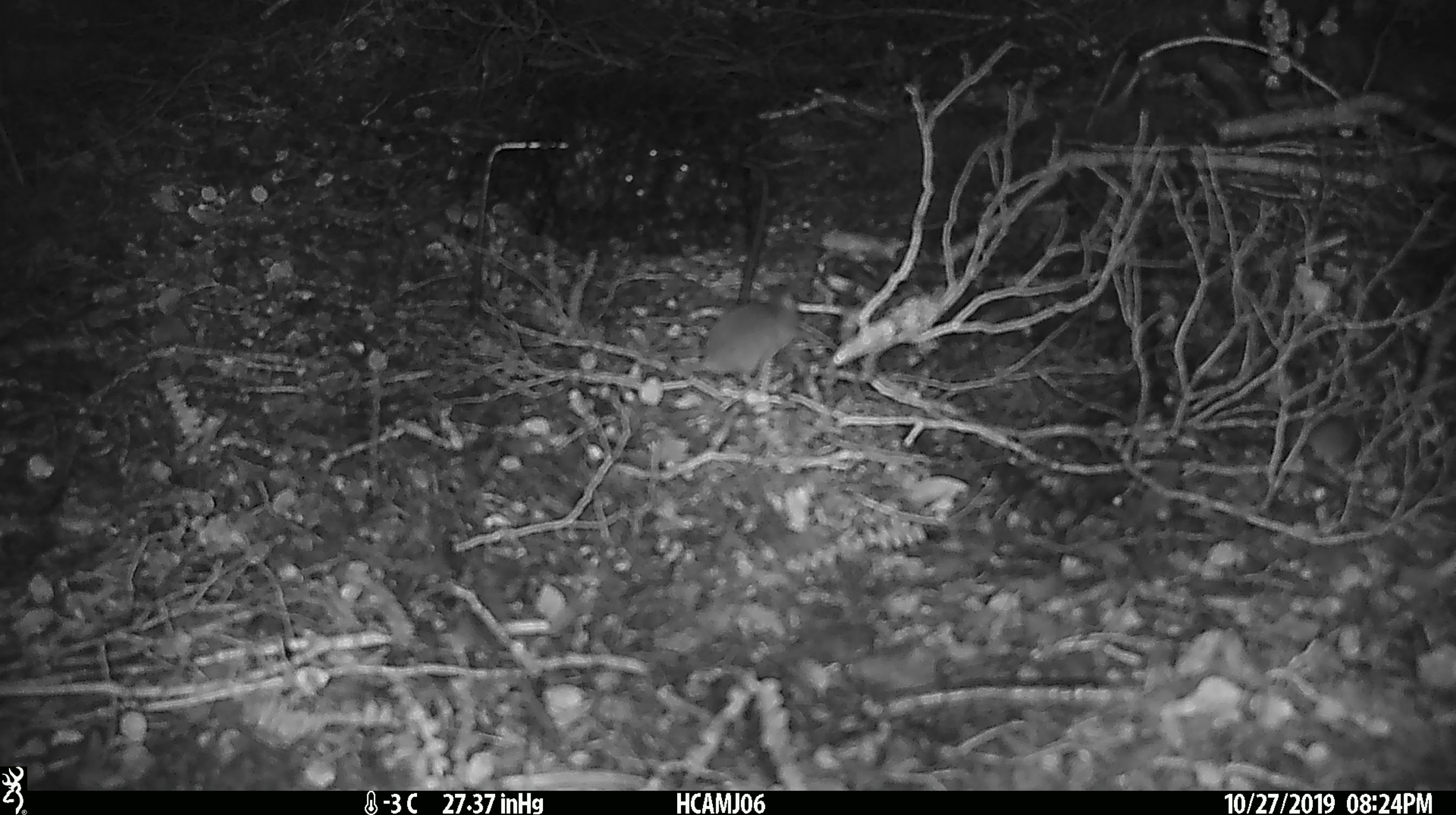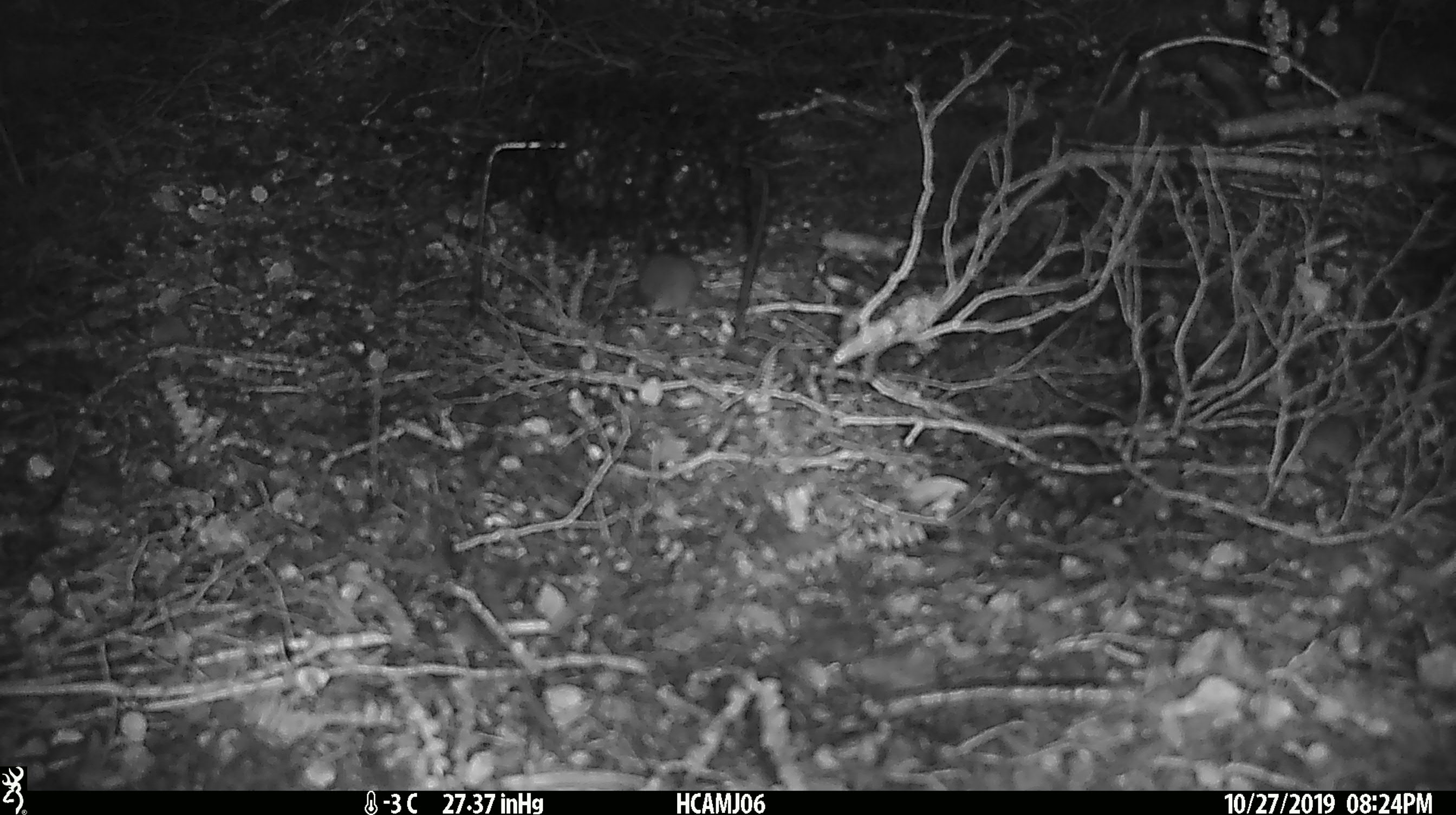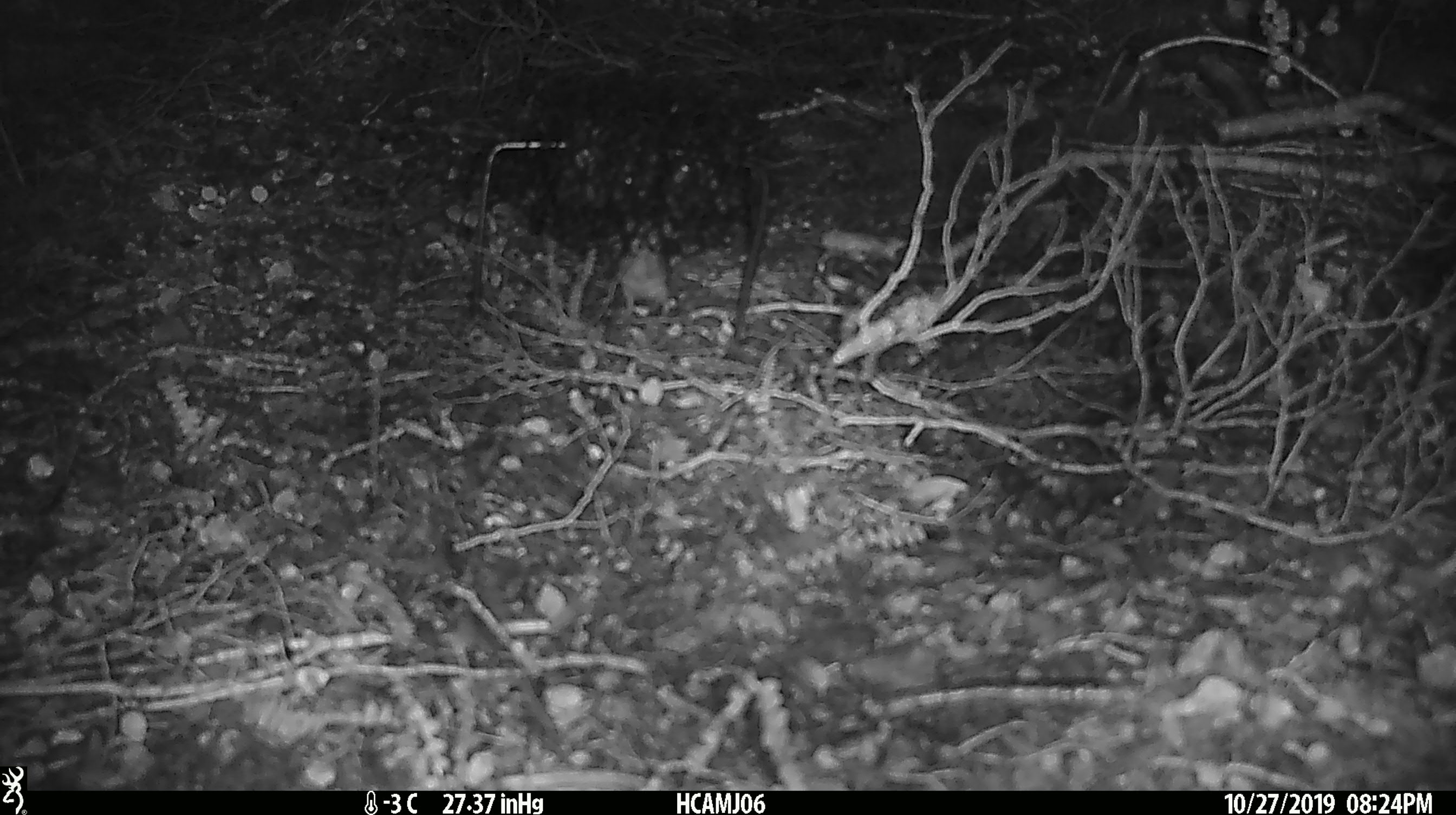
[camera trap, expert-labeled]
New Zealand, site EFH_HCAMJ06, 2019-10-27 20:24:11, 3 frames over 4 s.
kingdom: Animalia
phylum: Chordata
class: Mammalia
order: Rodentia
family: Muridae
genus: Mus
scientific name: Mus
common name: mouse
Mouse (Mus).